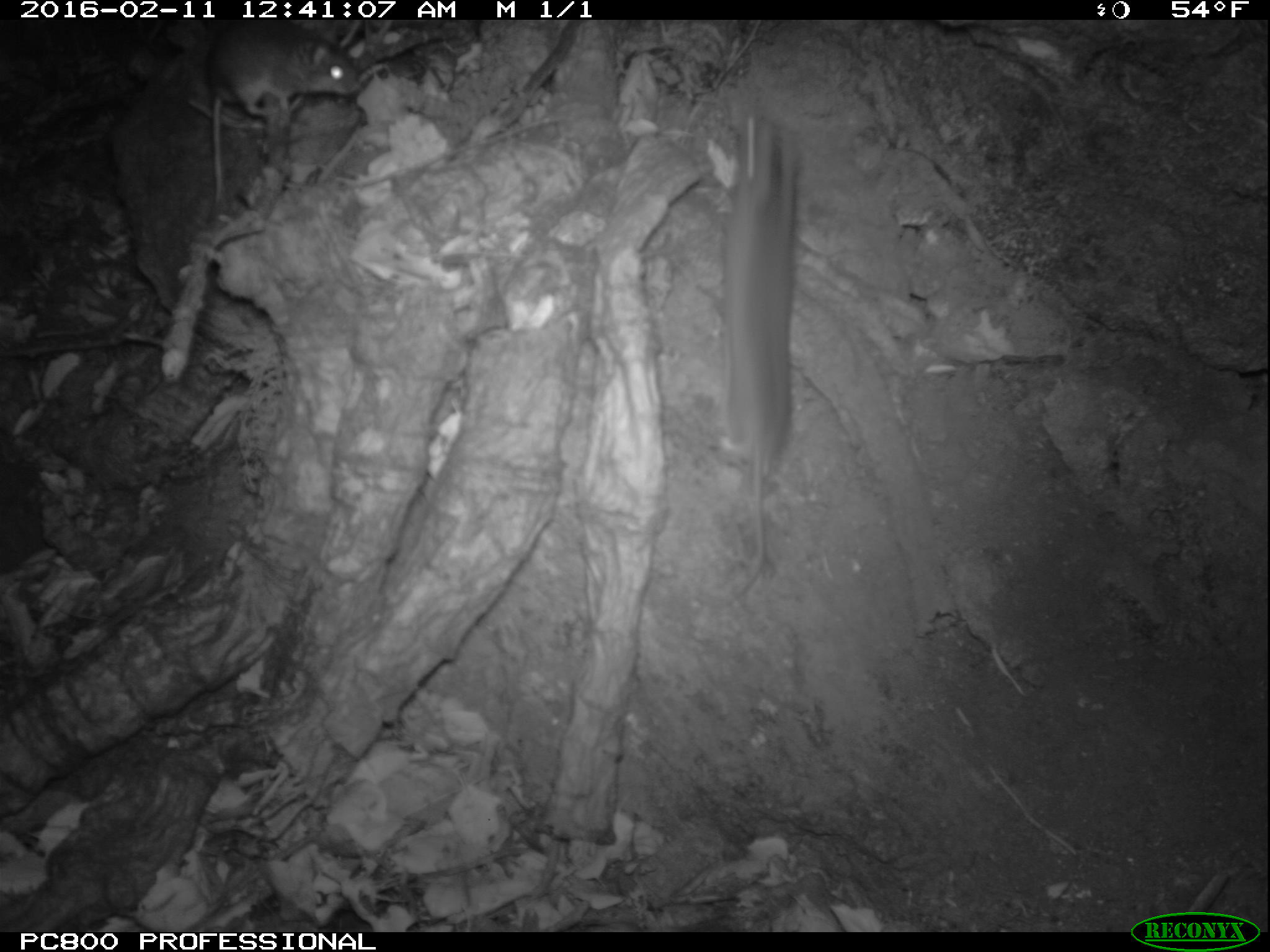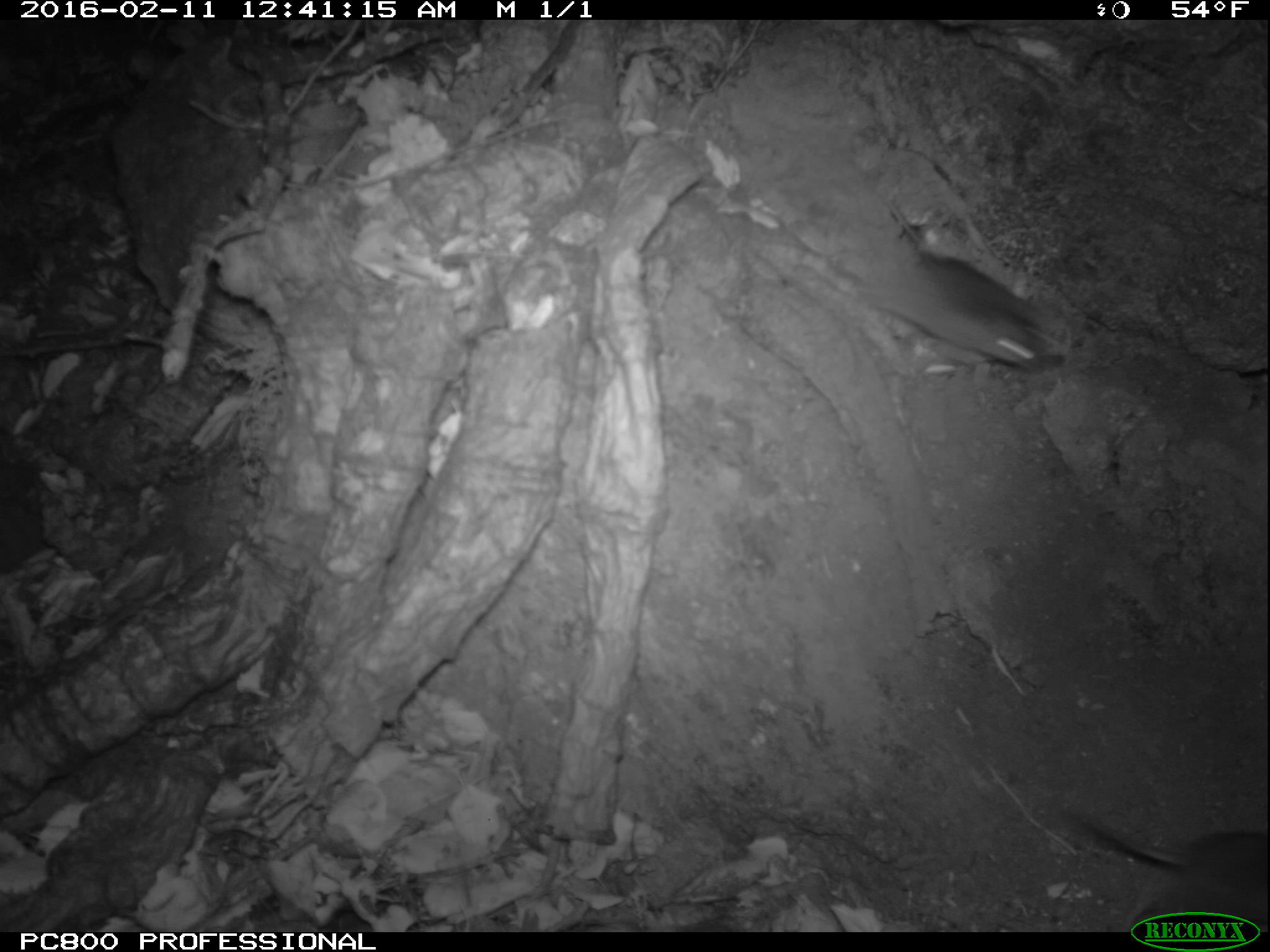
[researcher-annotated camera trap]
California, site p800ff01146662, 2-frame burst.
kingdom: Animalia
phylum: Chordata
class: Mammalia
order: Rodentia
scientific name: Rodentia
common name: rodent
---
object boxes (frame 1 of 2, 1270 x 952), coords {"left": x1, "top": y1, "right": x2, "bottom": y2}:
rodent: {"left": 204, "top": 19, "right": 365, "bottom": 209}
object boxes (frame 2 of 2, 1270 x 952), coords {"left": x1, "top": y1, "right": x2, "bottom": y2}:
rodent: {"left": 859, "top": 197, "right": 1059, "bottom": 371}; {"left": 1050, "top": 807, "right": 1269, "bottom": 933}